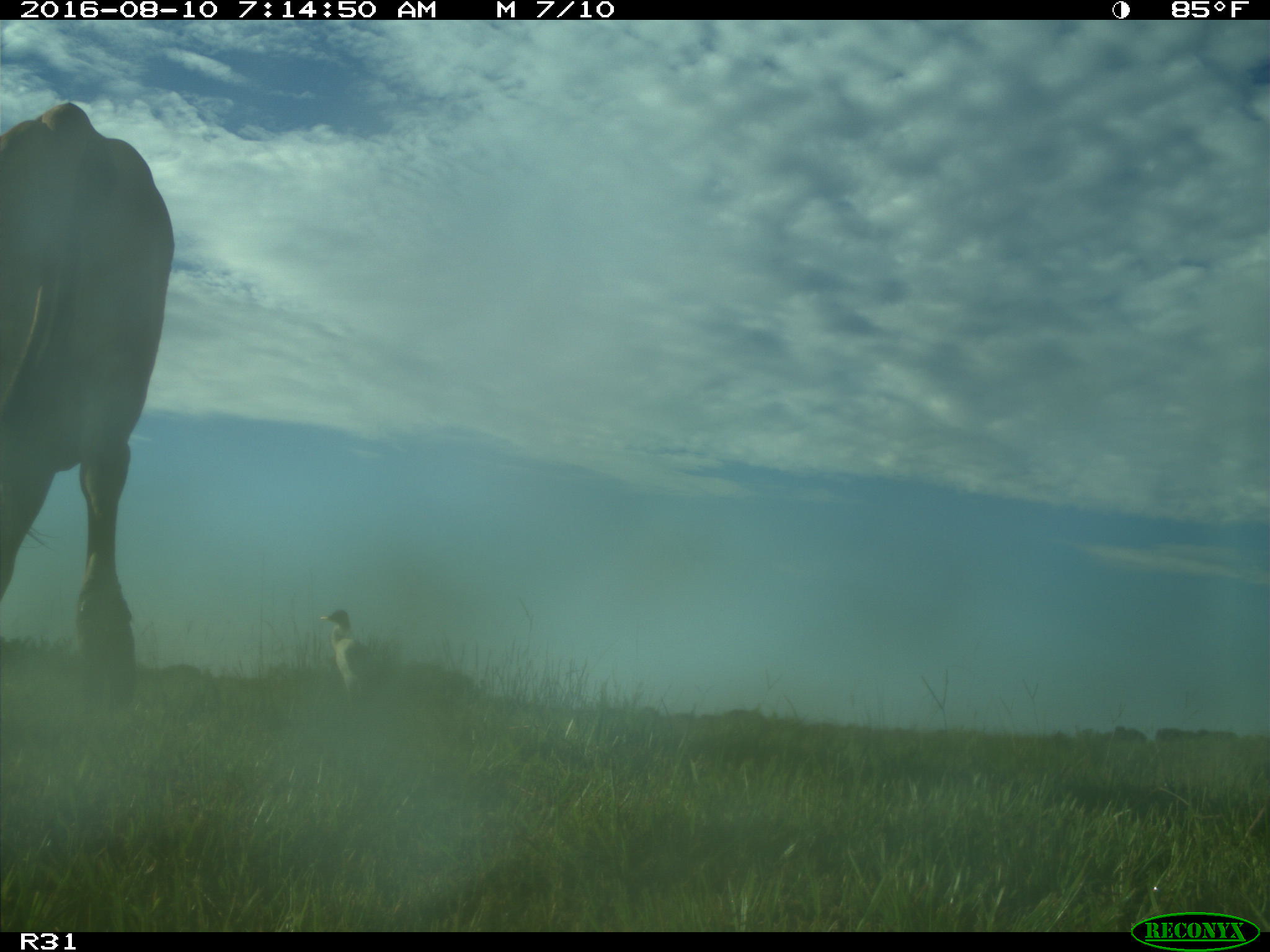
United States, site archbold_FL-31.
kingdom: Animalia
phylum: Chordata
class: Mammalia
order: Artiodactyla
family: Bovidae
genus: Bos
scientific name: Bos taurus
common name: domestic cow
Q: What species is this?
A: Bos taurus (domestic cow).